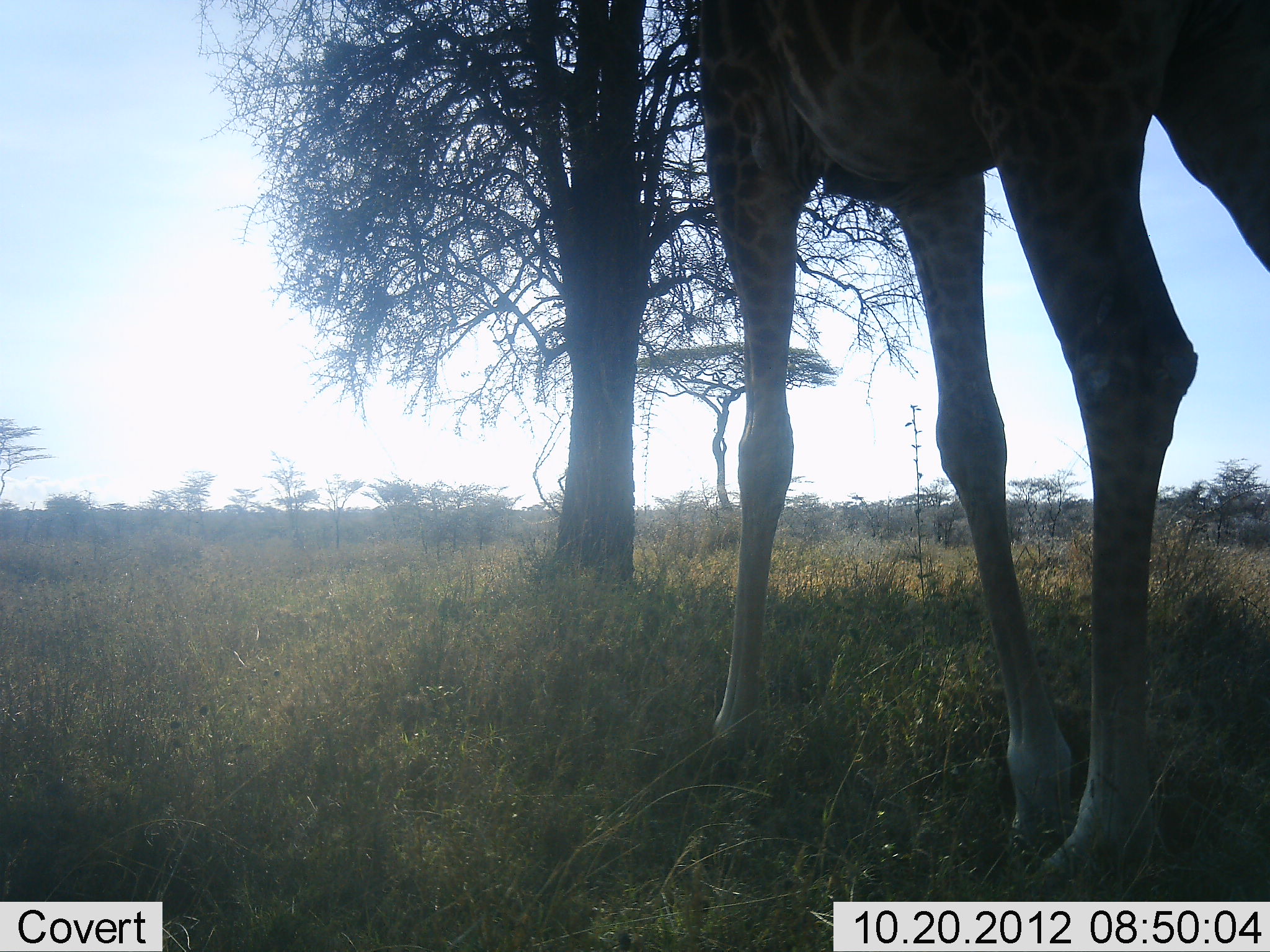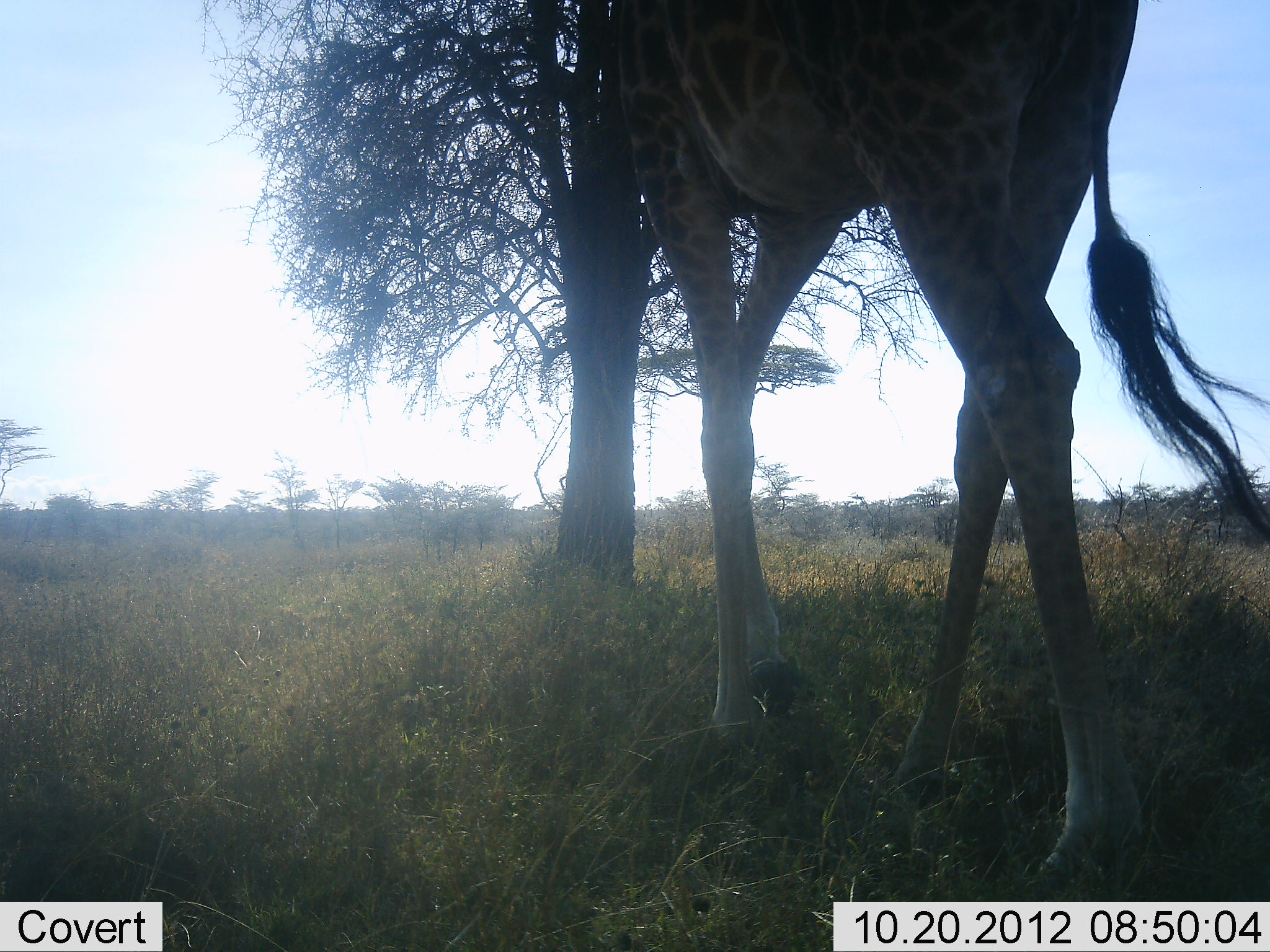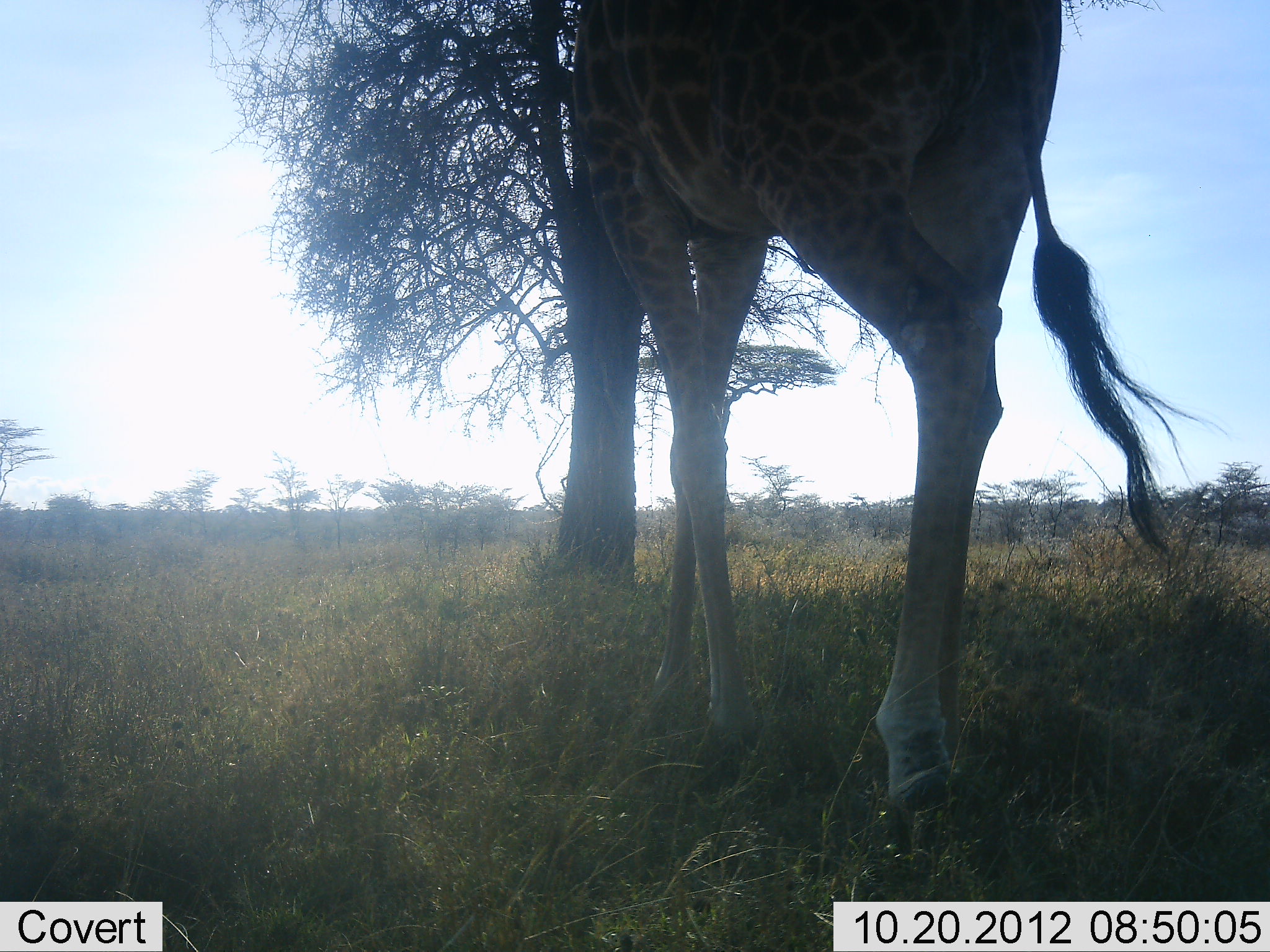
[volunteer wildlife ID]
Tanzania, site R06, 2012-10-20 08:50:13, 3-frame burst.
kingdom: Animalia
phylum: Chordata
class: Mammalia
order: Artiodactyla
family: Giraffidae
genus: Giraffa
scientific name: Giraffa camelopardalis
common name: giraffe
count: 1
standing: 20%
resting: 0%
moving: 80%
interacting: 0%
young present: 0%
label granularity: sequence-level